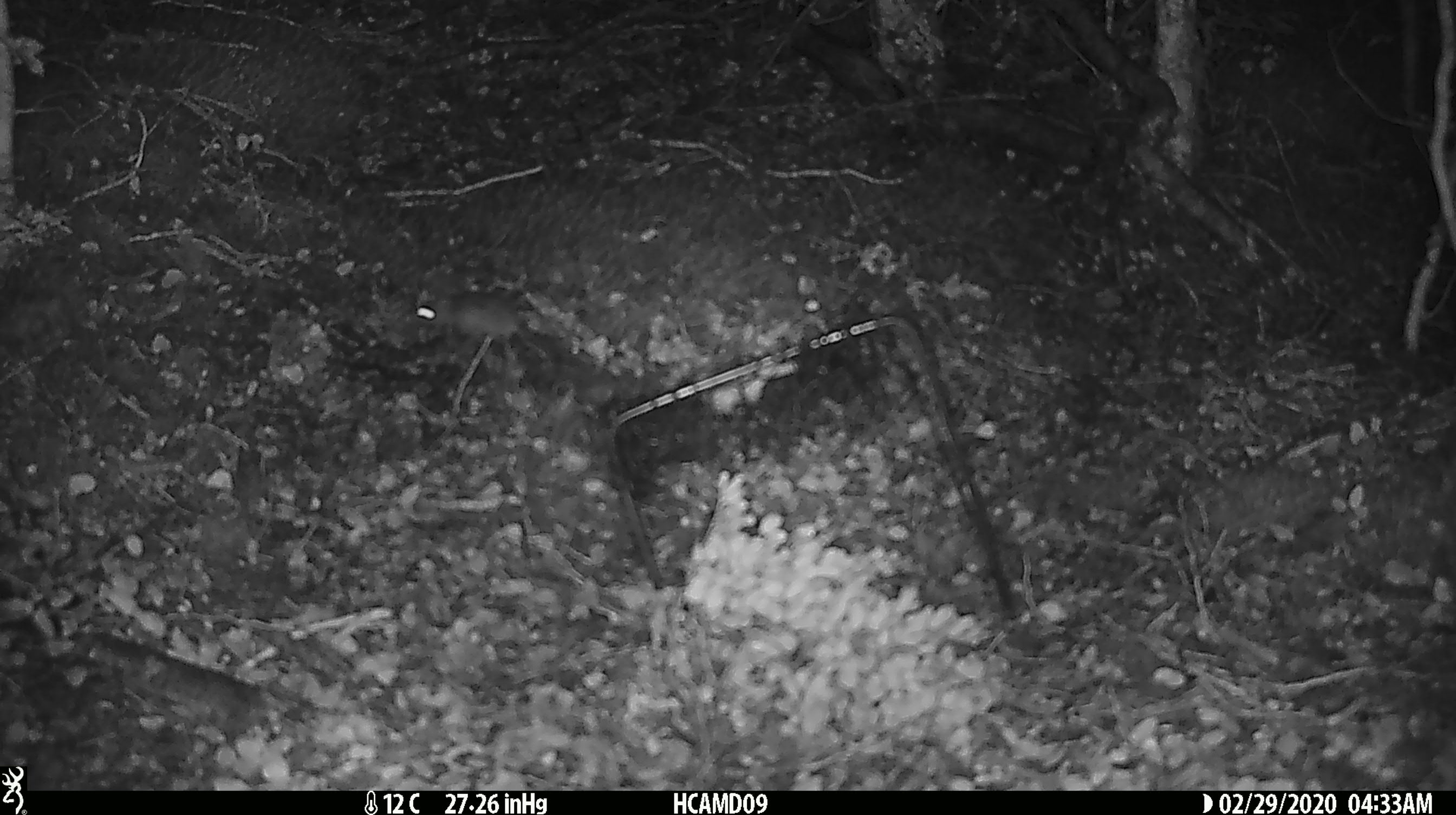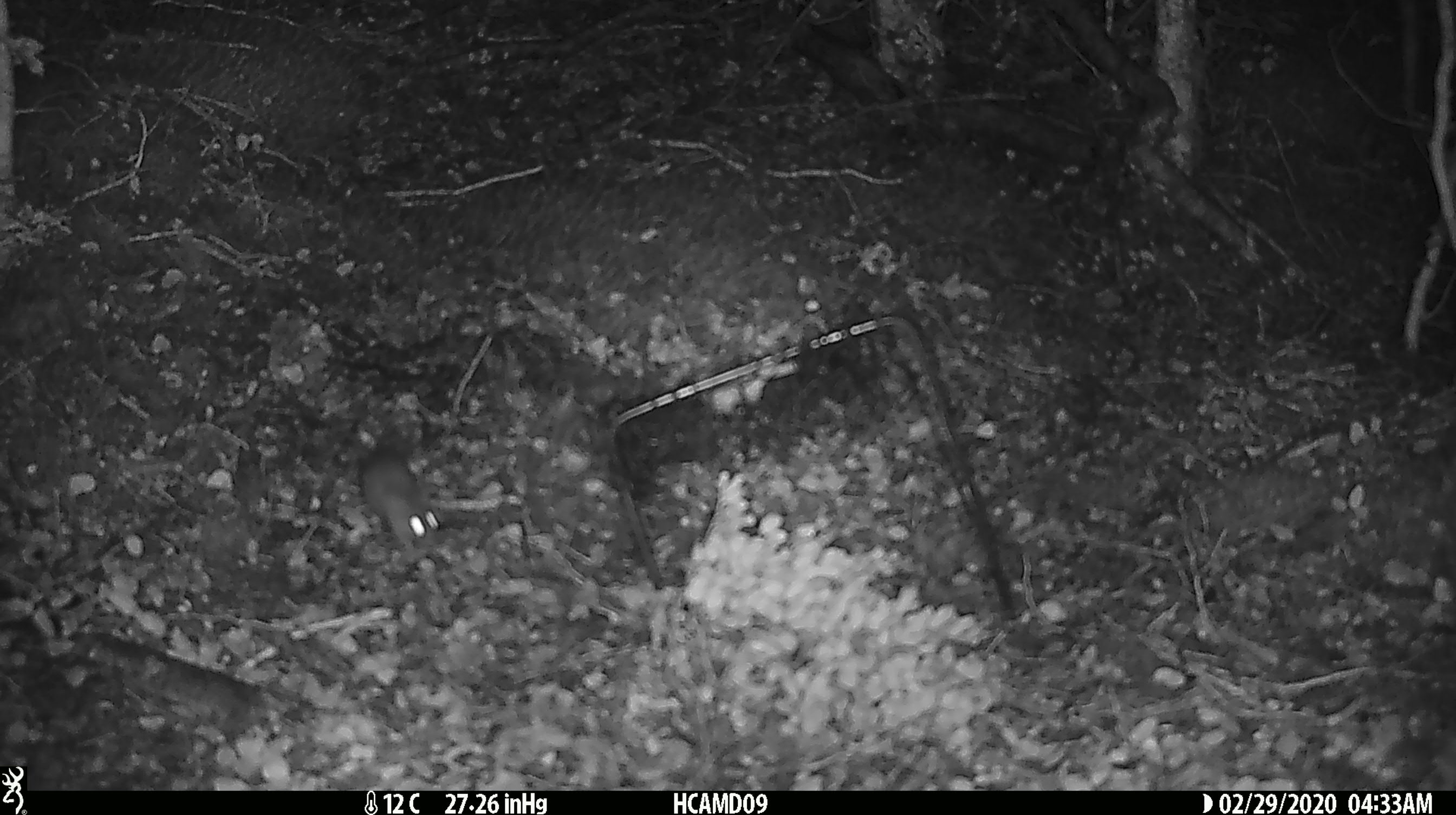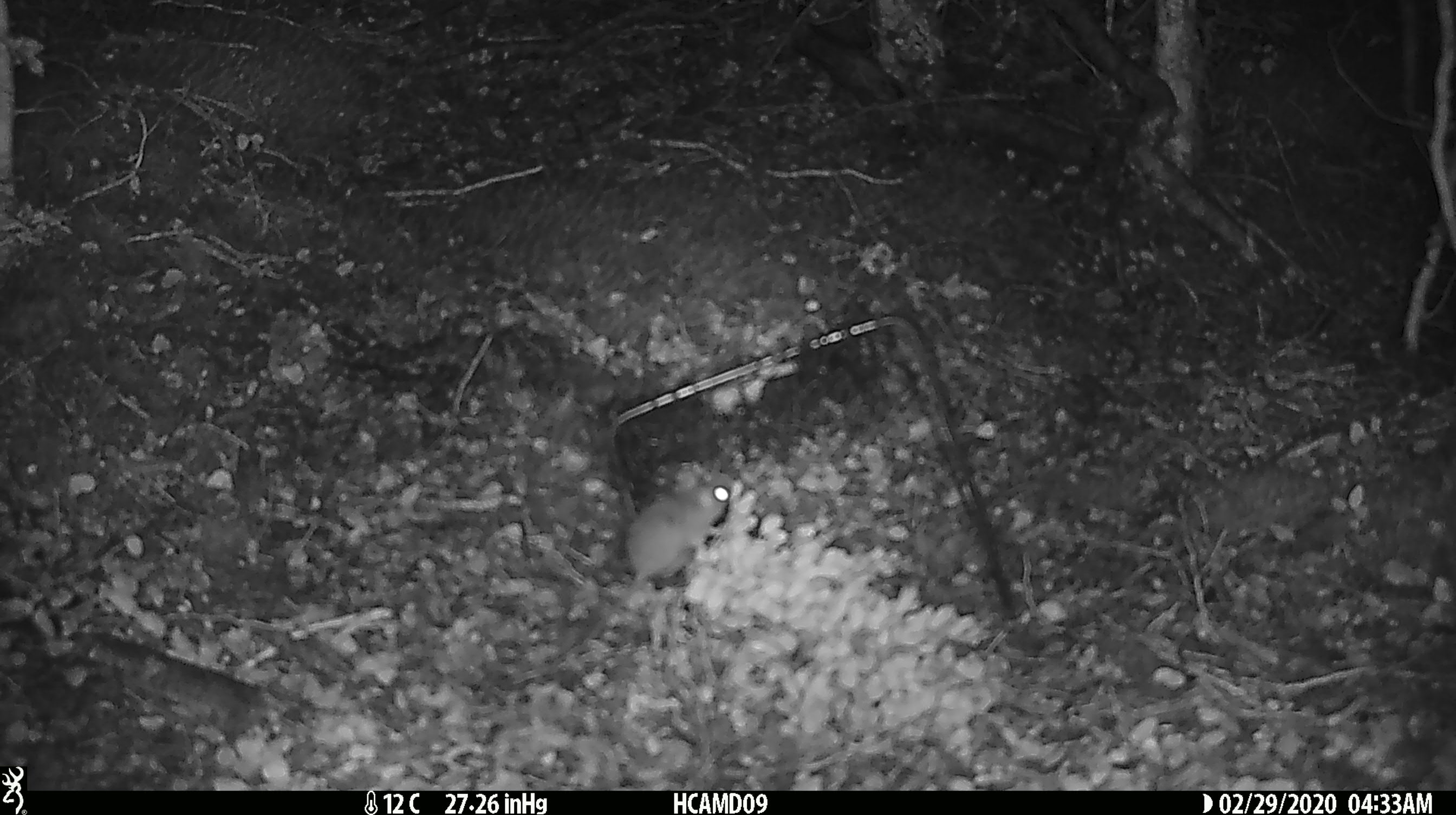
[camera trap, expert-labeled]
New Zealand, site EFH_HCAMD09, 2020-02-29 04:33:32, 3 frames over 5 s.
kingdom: Animalia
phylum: Chordata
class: Mammalia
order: Rodentia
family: Muridae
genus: Mus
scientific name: Mus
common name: mouse